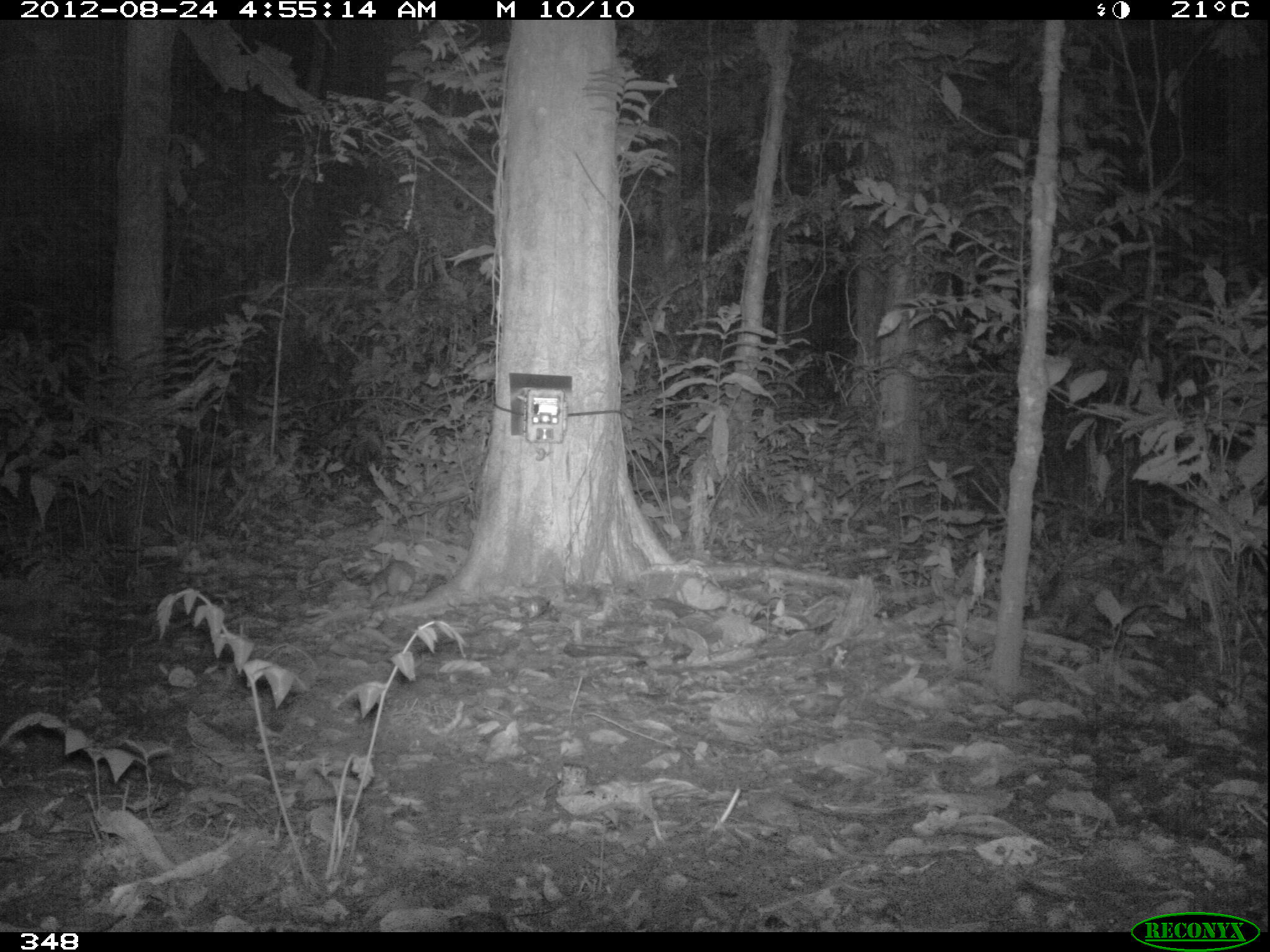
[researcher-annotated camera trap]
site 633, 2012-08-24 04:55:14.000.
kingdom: Animalia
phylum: Chordata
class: Mammalia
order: Rodentia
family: Dasyproctidae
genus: Dasyprocta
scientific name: Dasyprocta punctata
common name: central american agouti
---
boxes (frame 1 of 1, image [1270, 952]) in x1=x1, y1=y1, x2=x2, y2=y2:
dasyprocta punctata: x1=367, y1=557, x2=416, y2=609